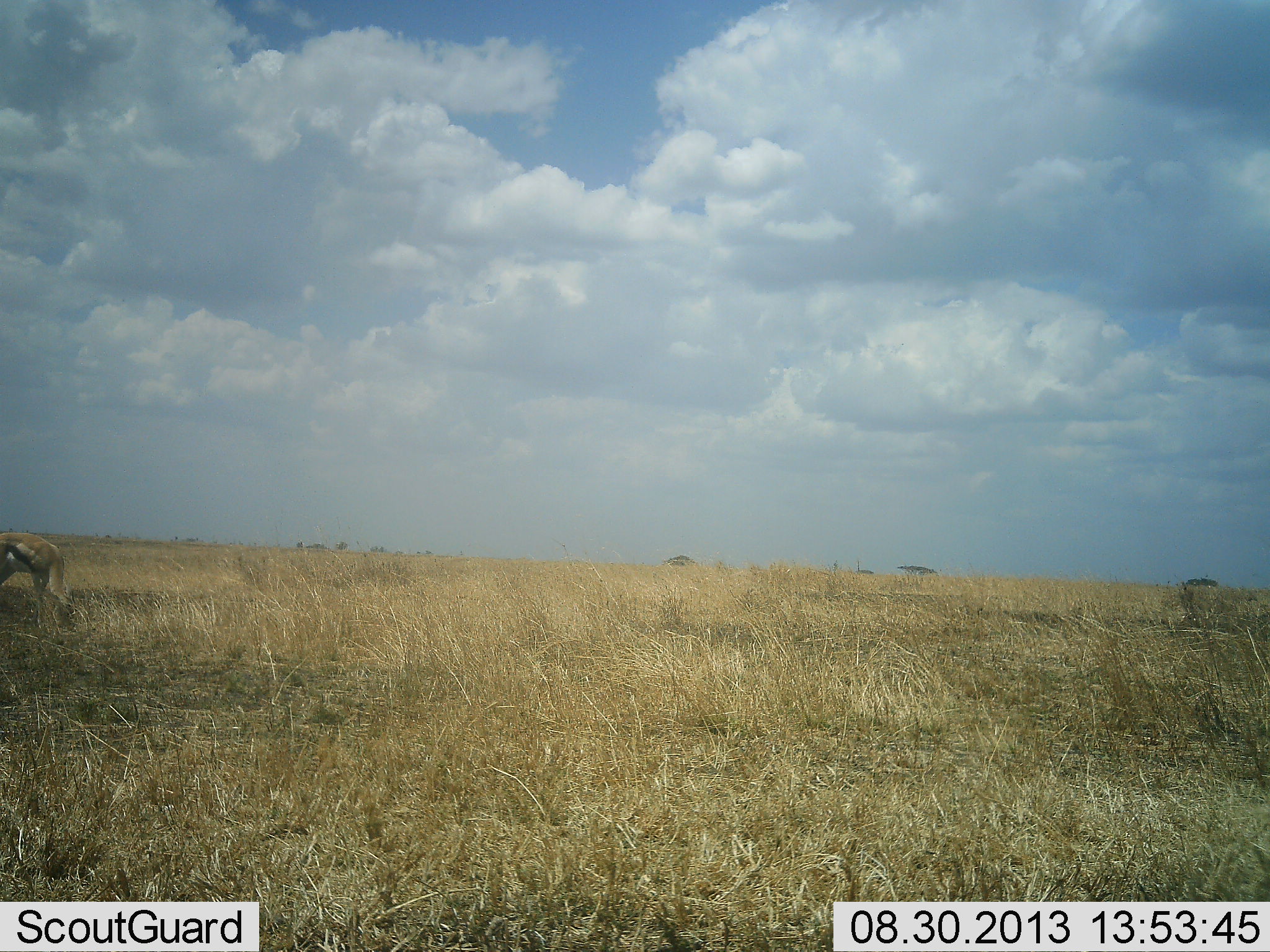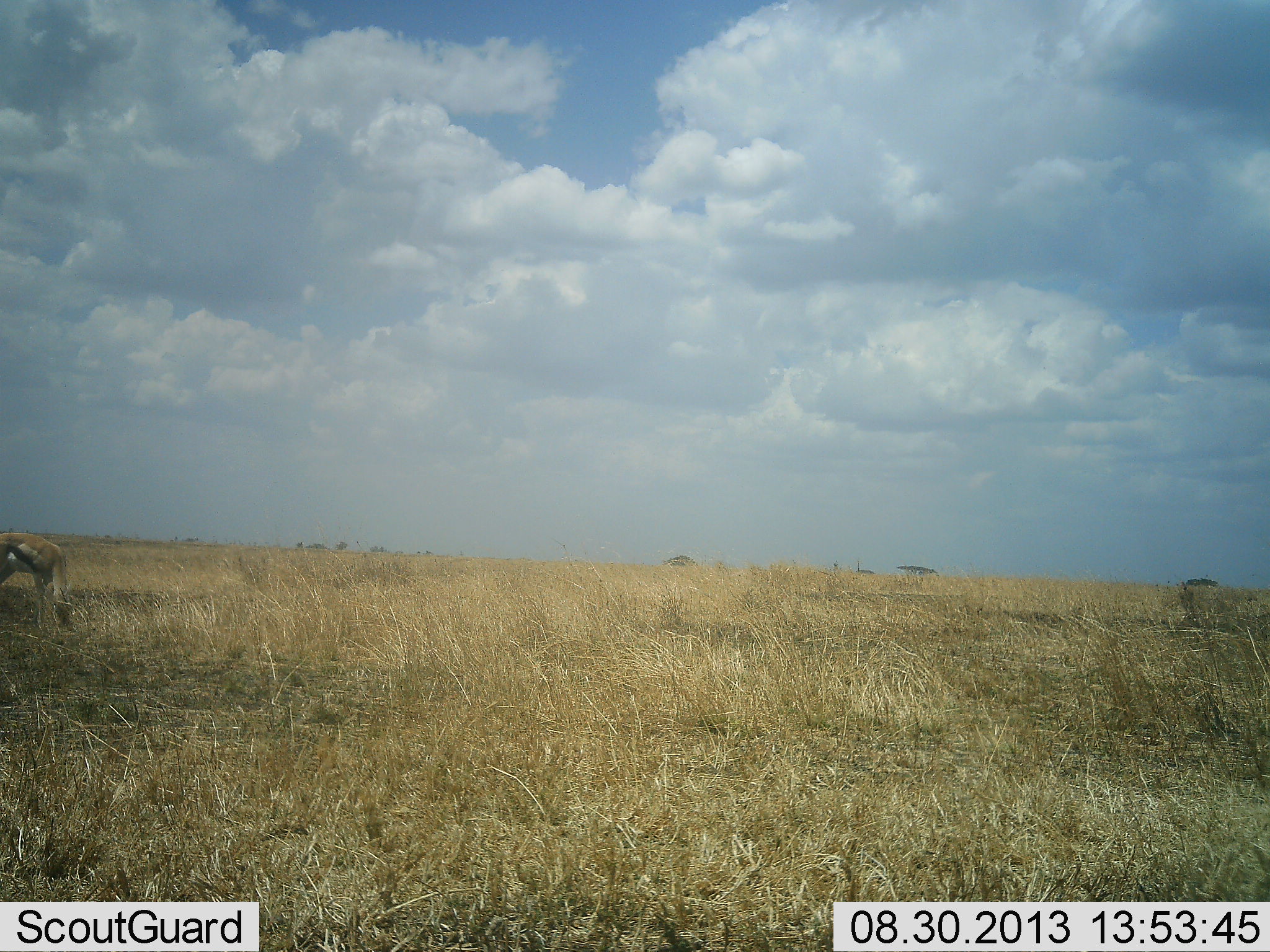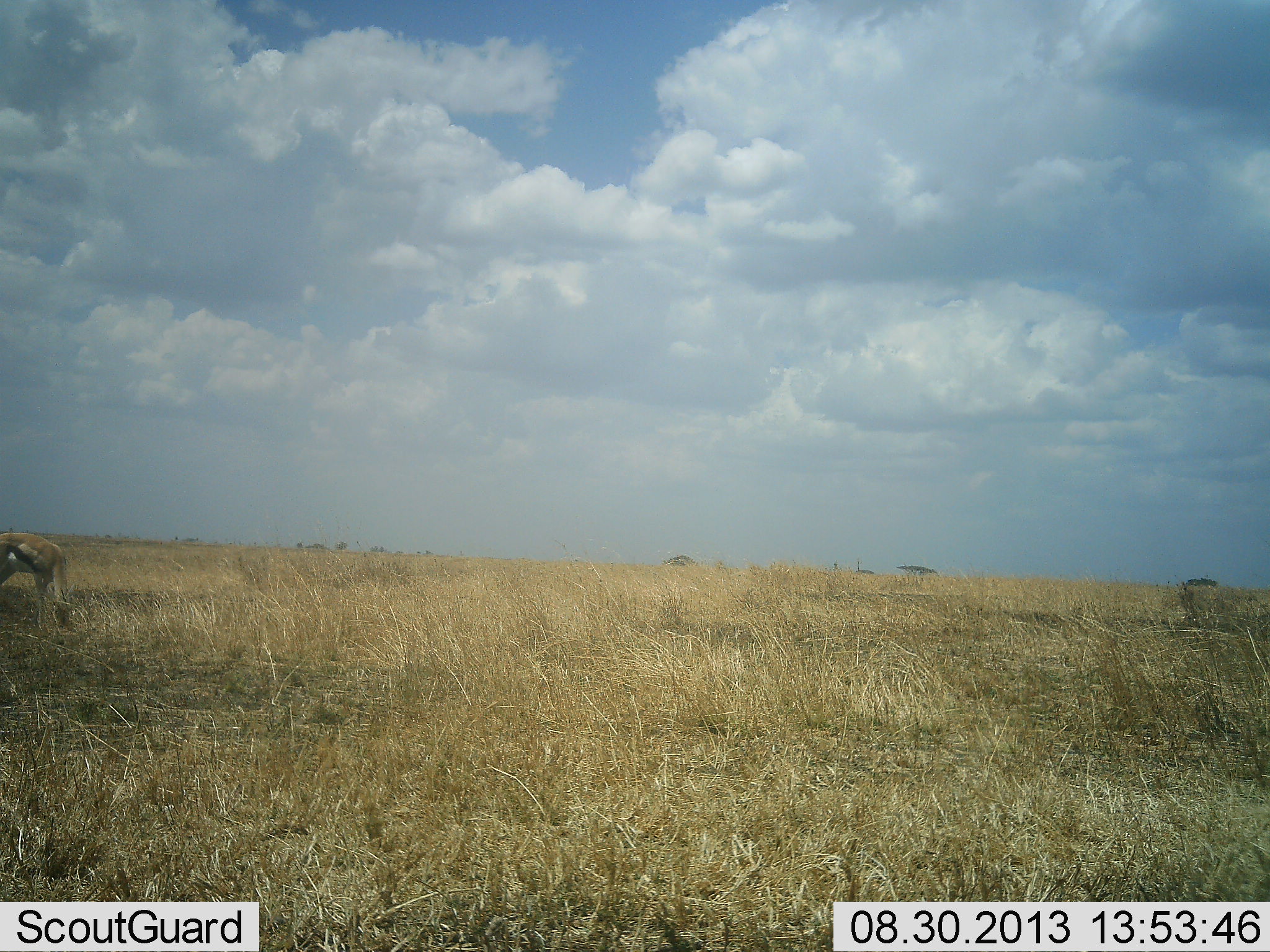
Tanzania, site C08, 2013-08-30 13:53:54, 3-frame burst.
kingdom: Animalia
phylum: Chordata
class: Mammalia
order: Artiodactyla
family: Bovidae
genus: Eudorcas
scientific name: Eudorcas thomsonii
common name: thomson's gazelle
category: gazellethomsons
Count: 1.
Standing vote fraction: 16%.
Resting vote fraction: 4%.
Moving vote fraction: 0%.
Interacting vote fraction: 0%.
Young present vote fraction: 0%.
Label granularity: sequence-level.